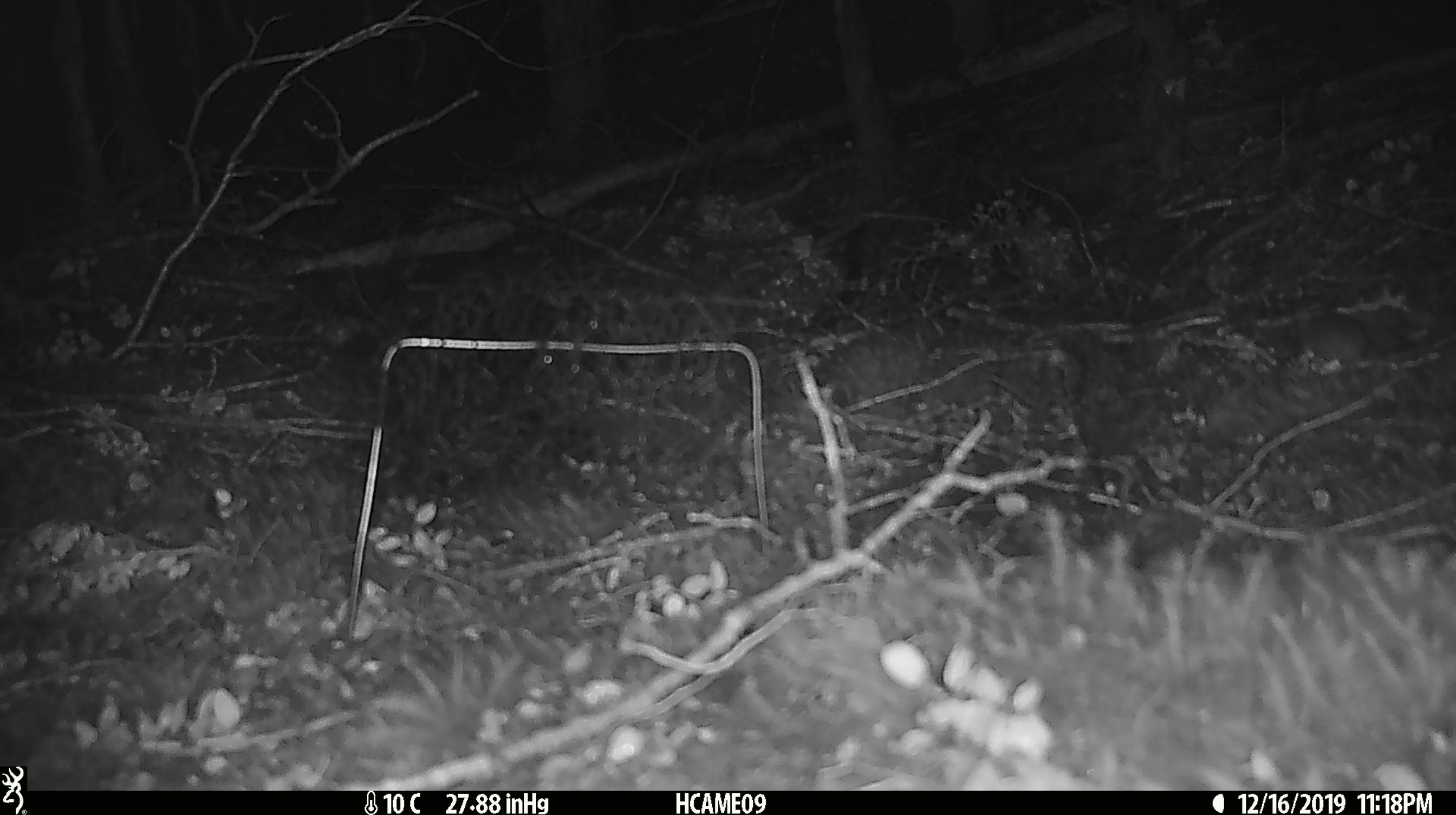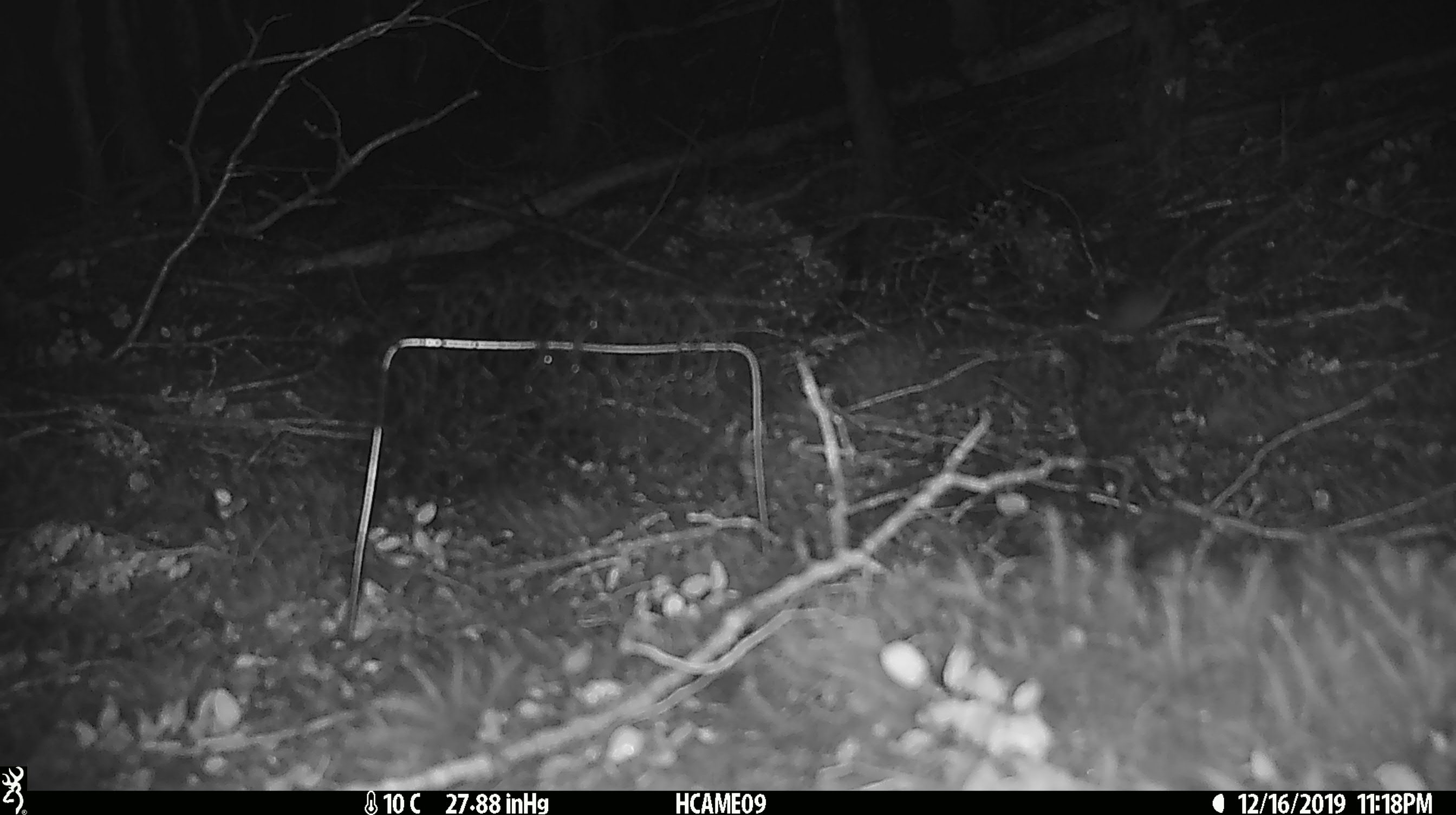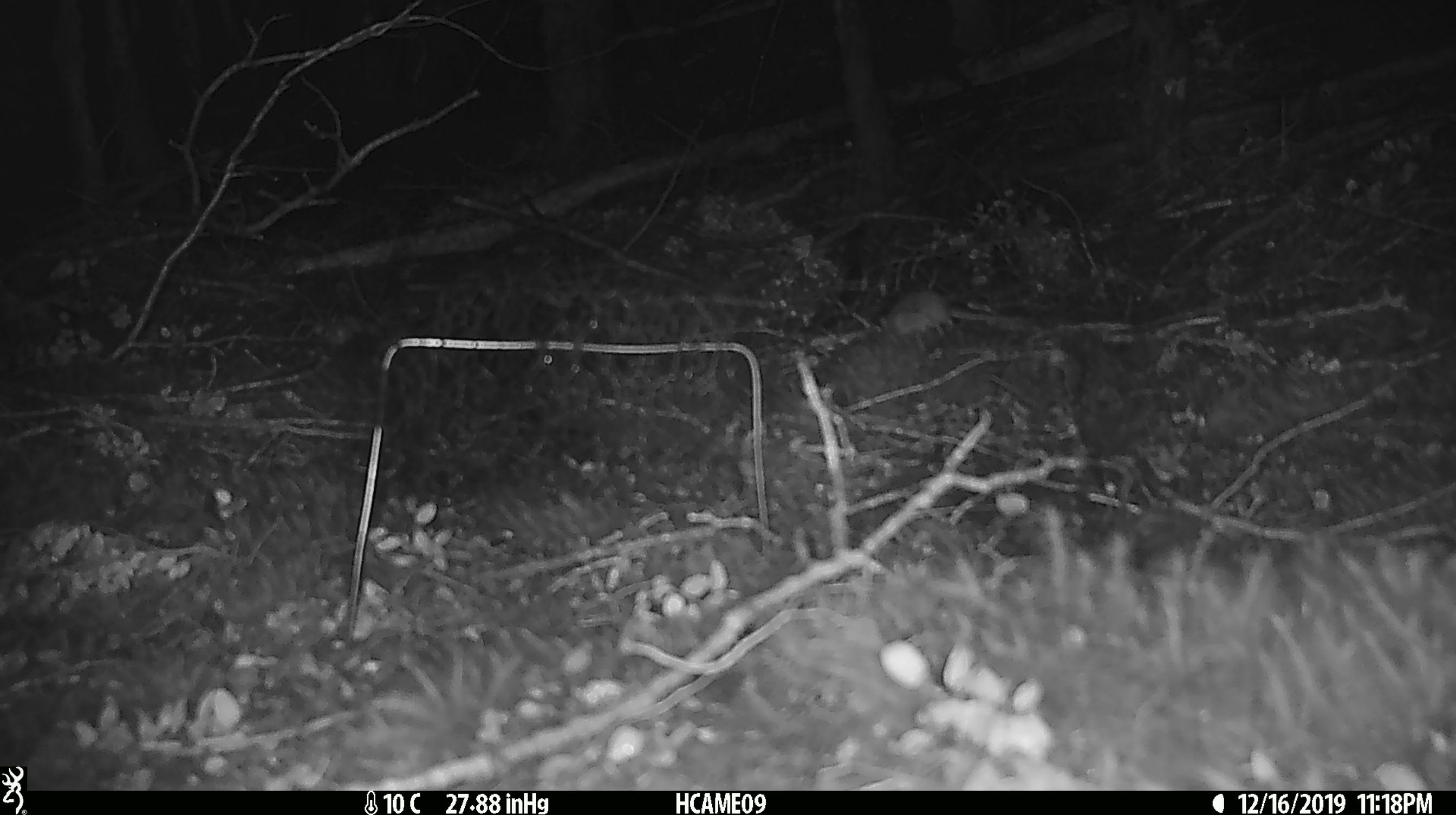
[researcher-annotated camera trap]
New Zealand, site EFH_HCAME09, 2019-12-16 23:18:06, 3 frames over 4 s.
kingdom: Animalia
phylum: Chordata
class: Mammalia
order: Rodentia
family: Muridae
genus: Mus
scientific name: Mus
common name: mouse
Mouse (Mus).